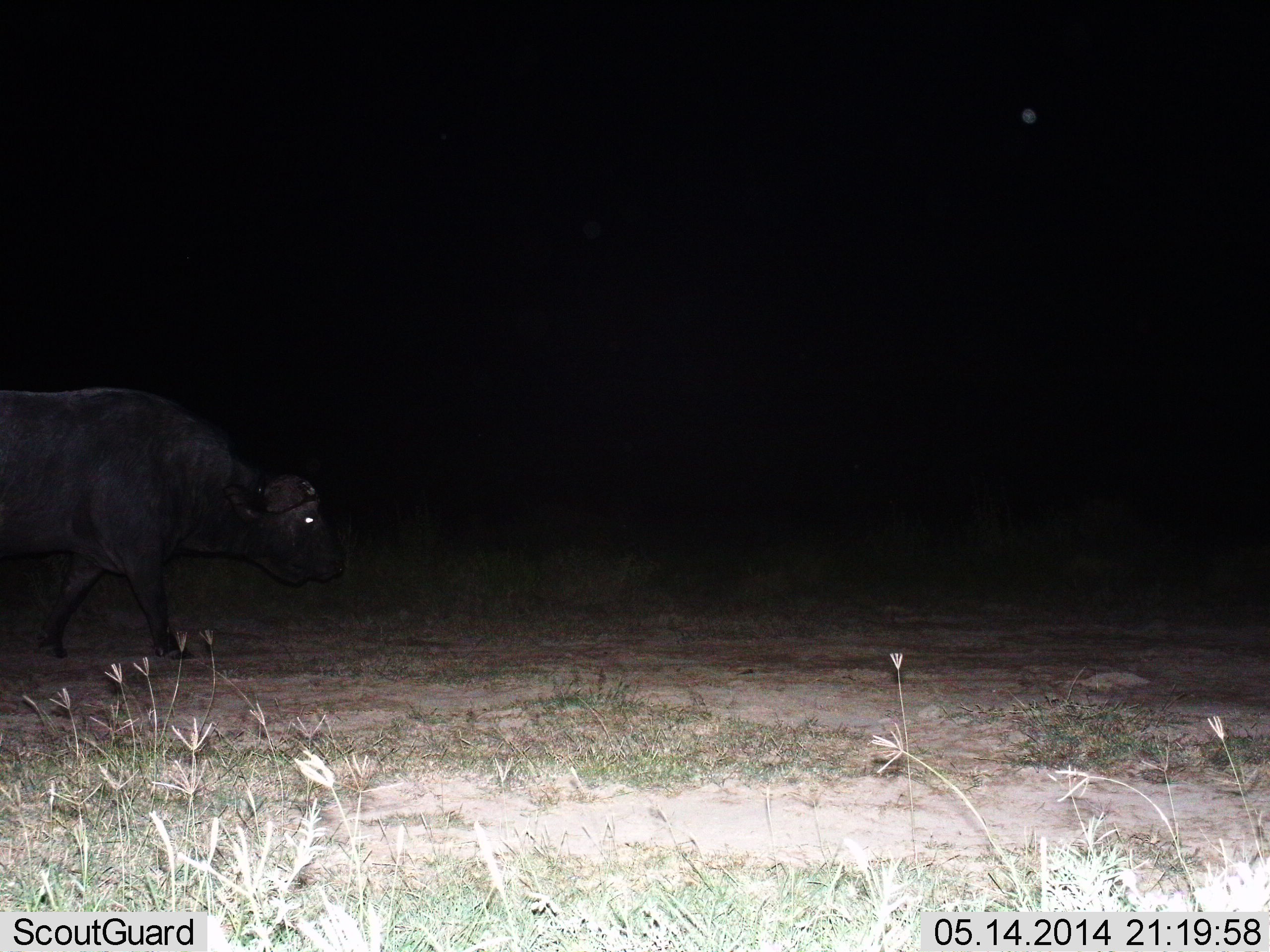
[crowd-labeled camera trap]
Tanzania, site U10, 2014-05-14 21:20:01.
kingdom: Animalia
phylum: Chordata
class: Mammalia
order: Artiodactyla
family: Bovidae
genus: Syncerus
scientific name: Syncerus caffer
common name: cape buffalo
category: buffalo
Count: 1.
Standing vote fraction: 0%.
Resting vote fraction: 0%.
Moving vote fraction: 100%.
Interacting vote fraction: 0%.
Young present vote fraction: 0%.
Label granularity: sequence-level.